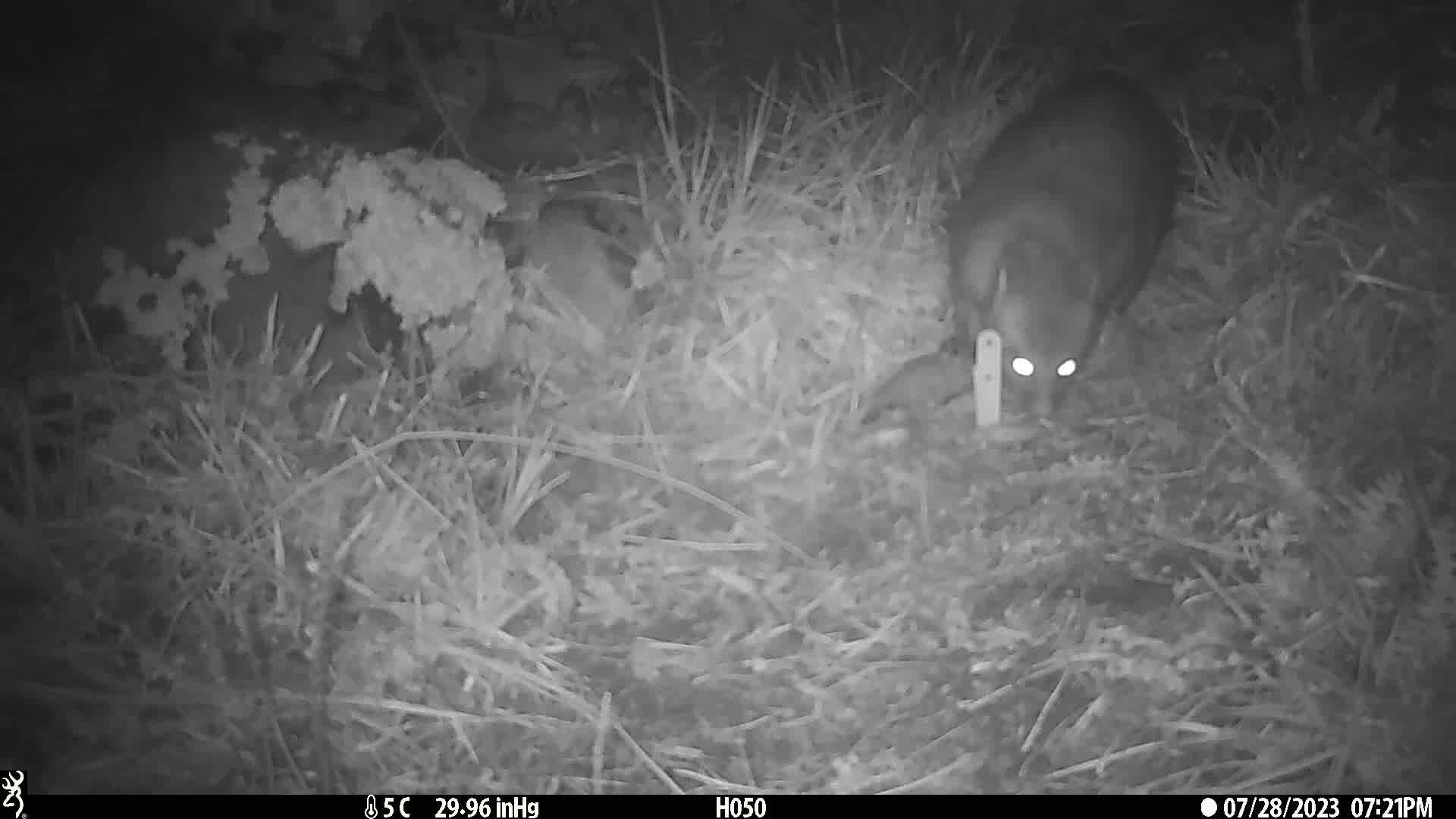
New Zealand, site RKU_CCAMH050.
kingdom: Animalia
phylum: Chordata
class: Mammalia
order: Diprotodontia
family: Phalangeridae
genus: Trichosurus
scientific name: Trichosurus vulpecula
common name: common brushtail possum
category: possum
Possum (common brushtail possum) (Trichosurus vulpecula).